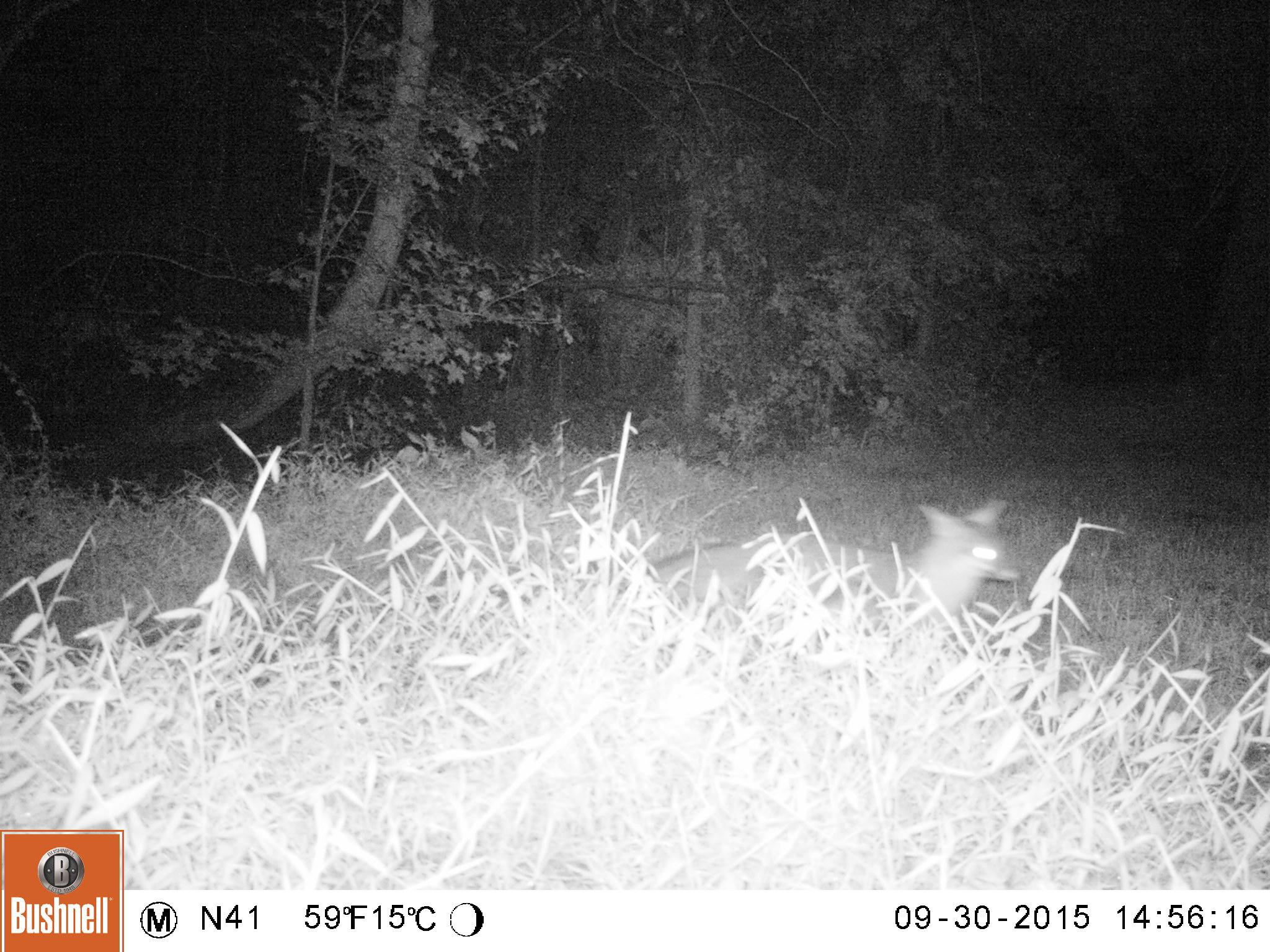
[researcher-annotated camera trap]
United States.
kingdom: Animalia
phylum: Chordata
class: Mammalia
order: Carnivora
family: Canidae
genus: Urocyon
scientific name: Urocyon cinereoargenteus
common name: gray fox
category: Grey Fox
Grey Fox (gray fox) (Urocyon cinereoargenteus).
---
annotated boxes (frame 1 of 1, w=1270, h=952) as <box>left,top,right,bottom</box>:
Grey Fox: <box>645,490,1026,636</box>